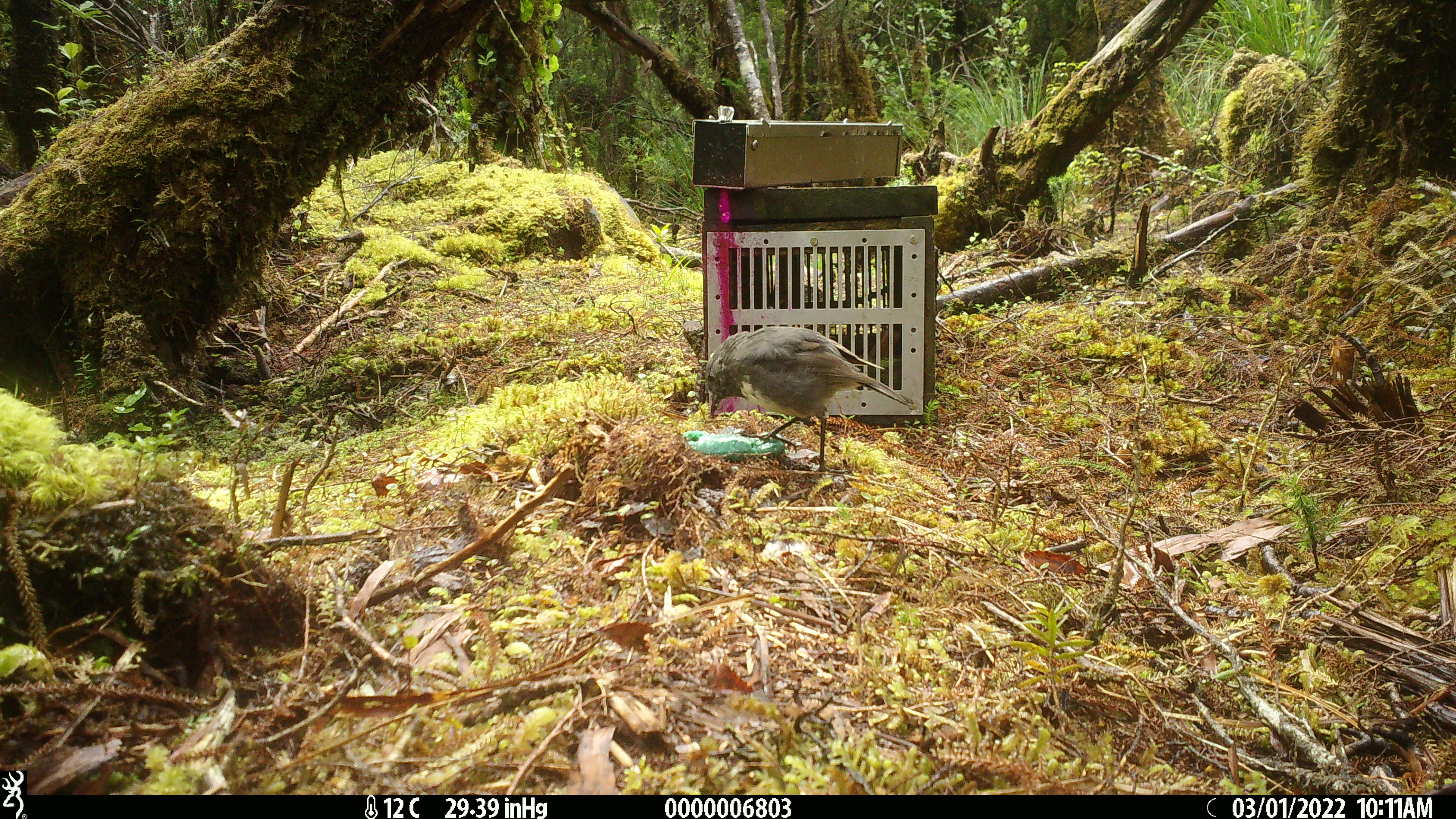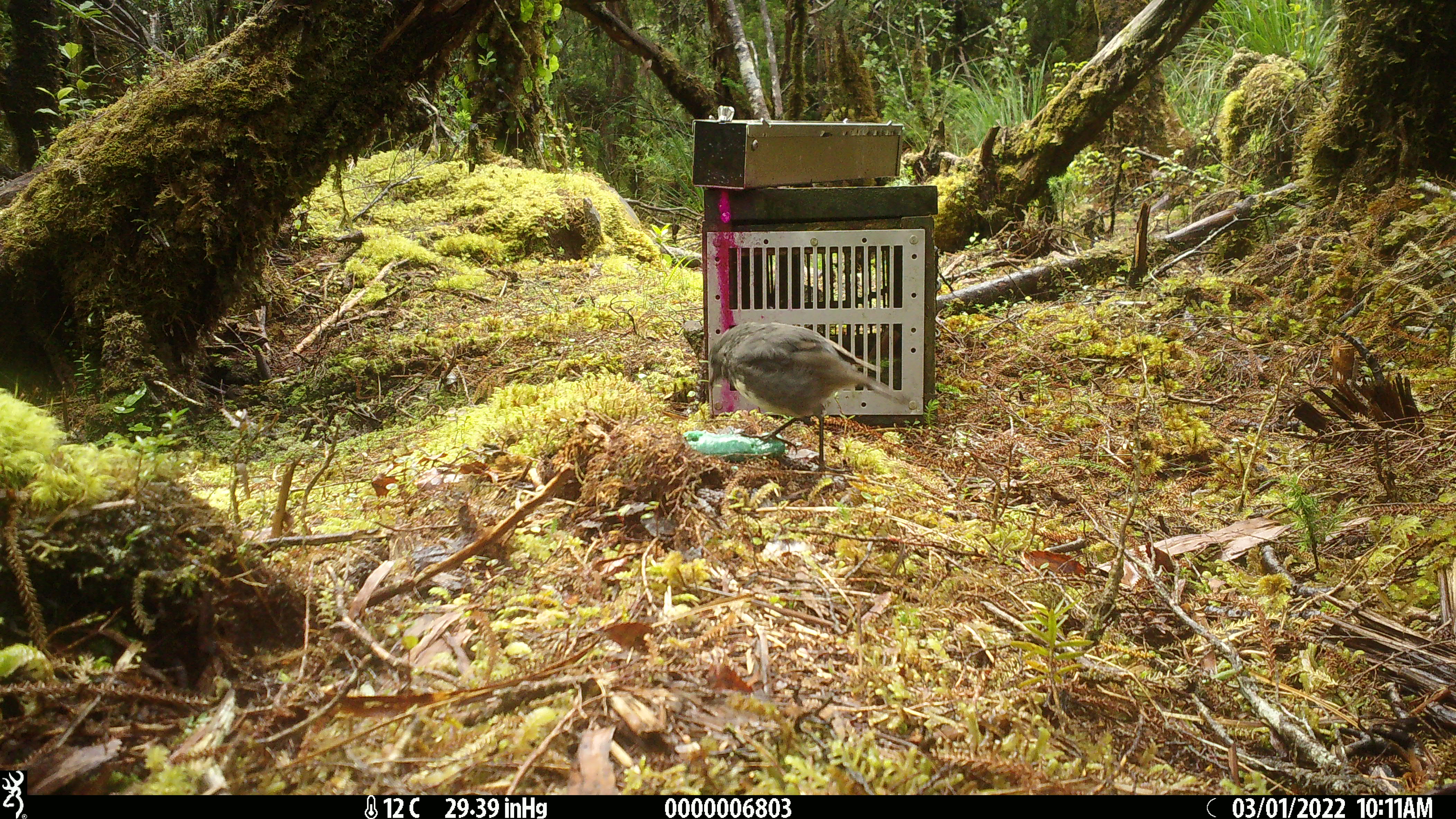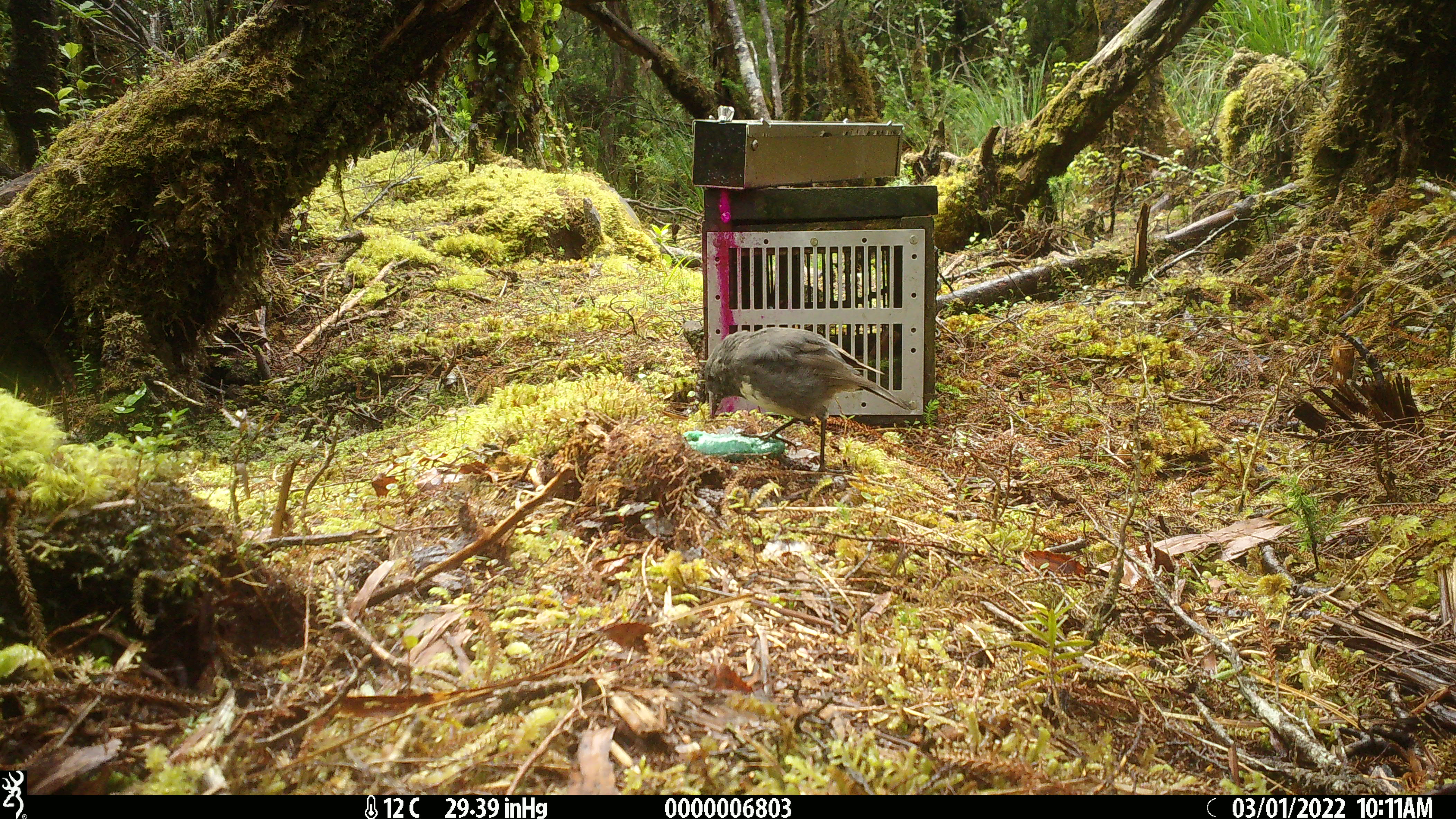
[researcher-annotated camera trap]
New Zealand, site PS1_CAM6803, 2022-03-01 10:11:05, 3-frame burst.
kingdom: Animalia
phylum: Chordata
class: Aves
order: Passeriformes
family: Petroicidae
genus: Petroica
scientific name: Petroica australis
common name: new zealand robin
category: robin